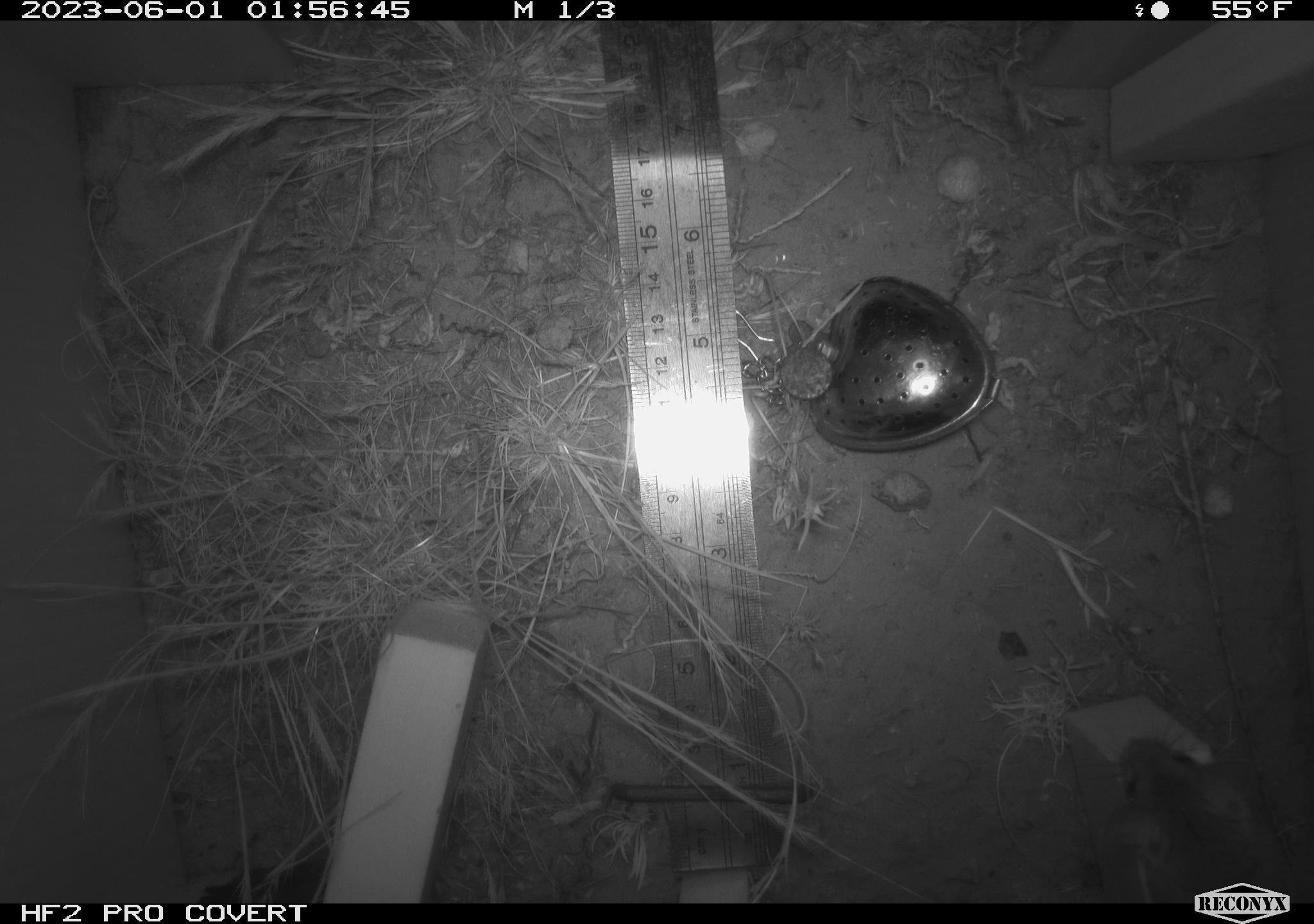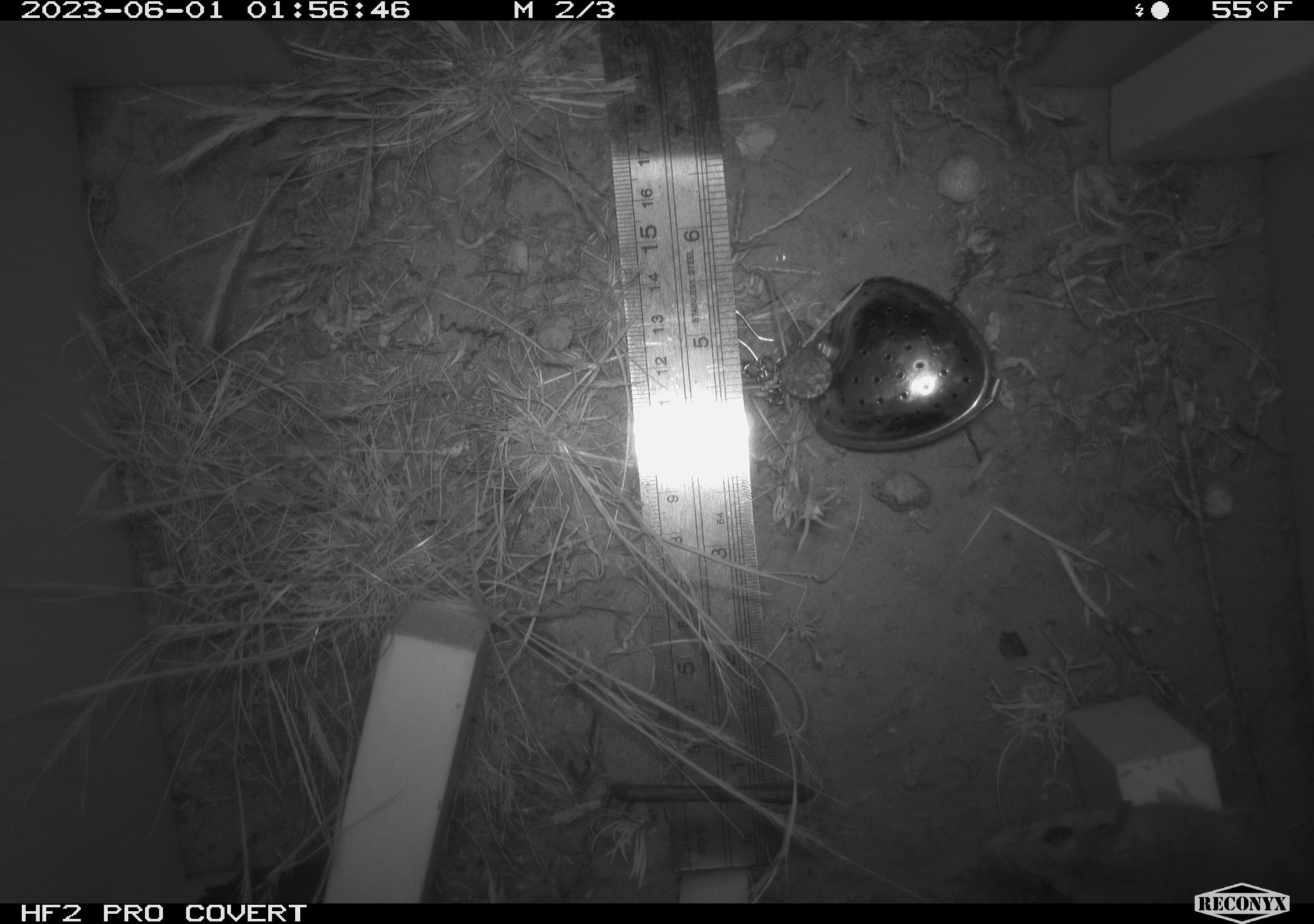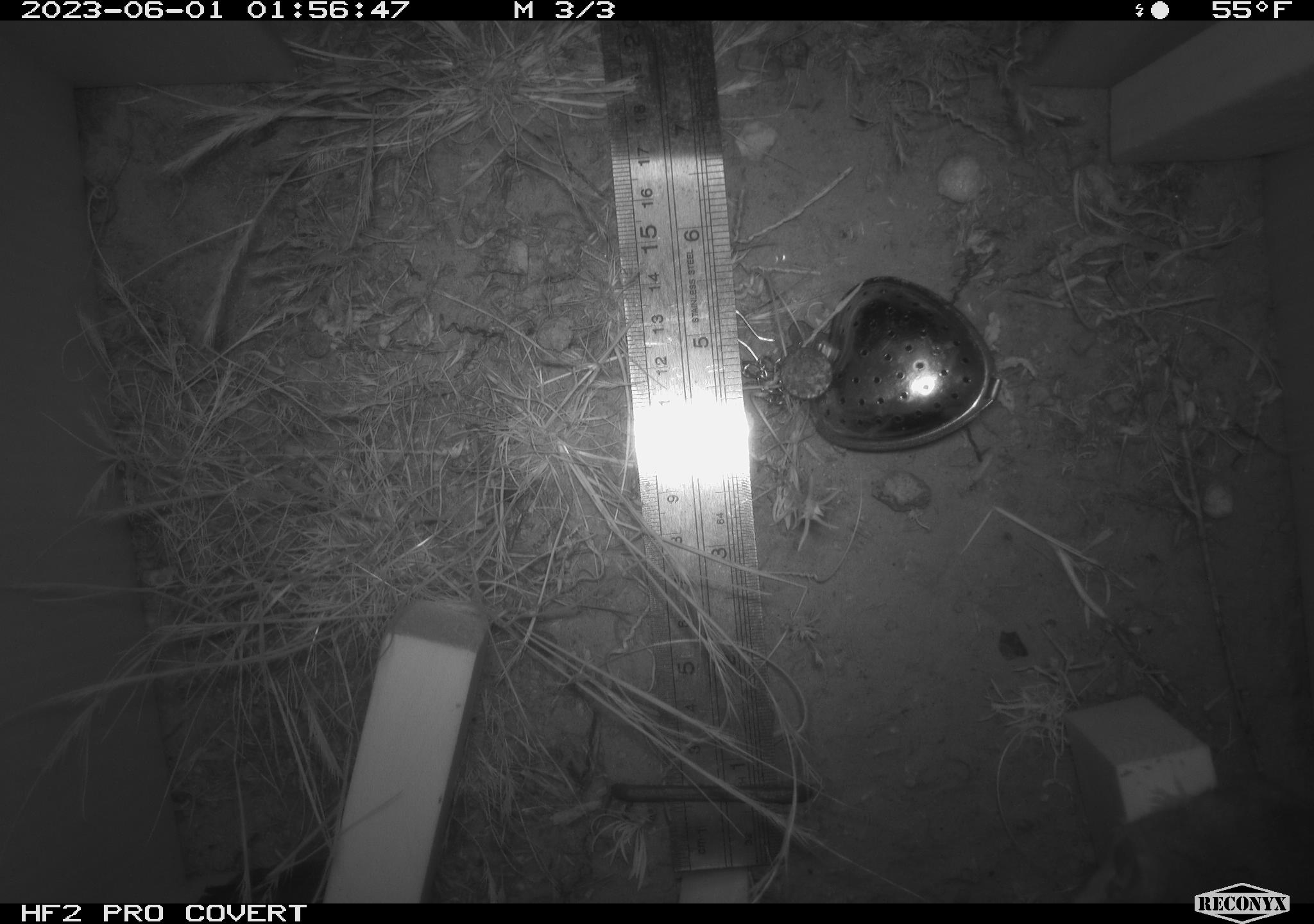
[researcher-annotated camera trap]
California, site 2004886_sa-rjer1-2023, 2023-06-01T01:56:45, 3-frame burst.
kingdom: Animalia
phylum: Chordata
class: Mammalia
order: Rodentia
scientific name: Rodentia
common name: mouse species